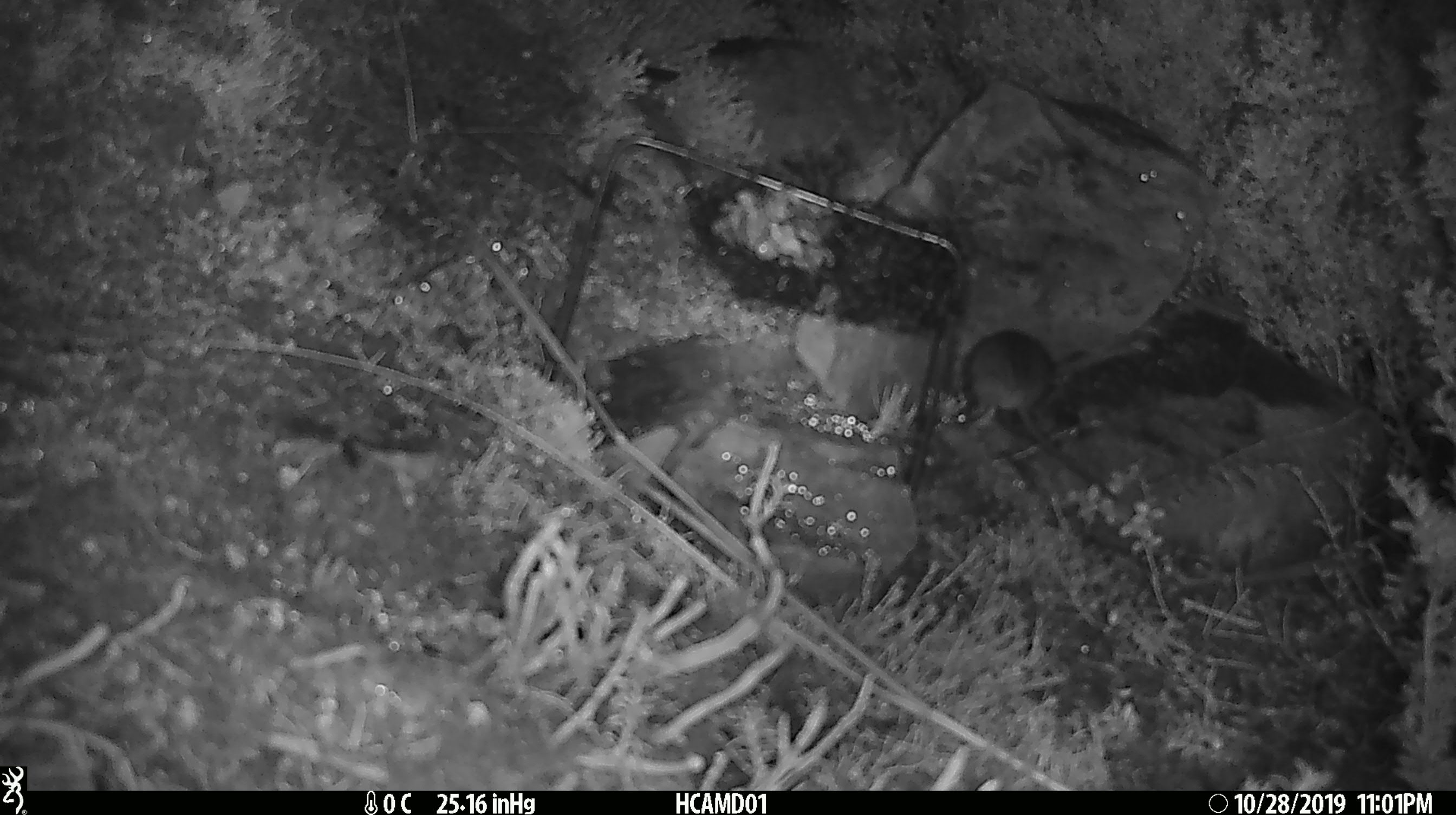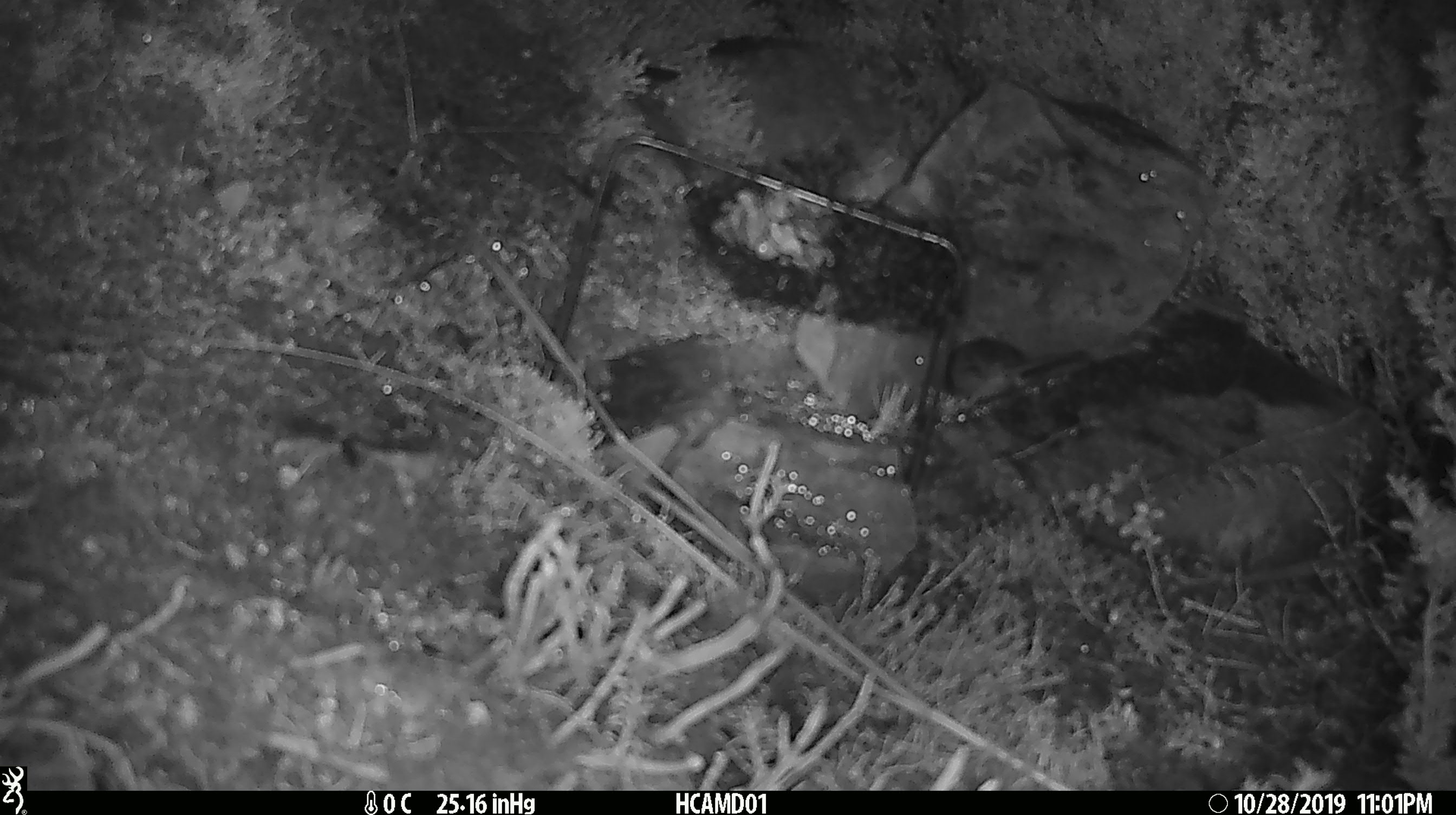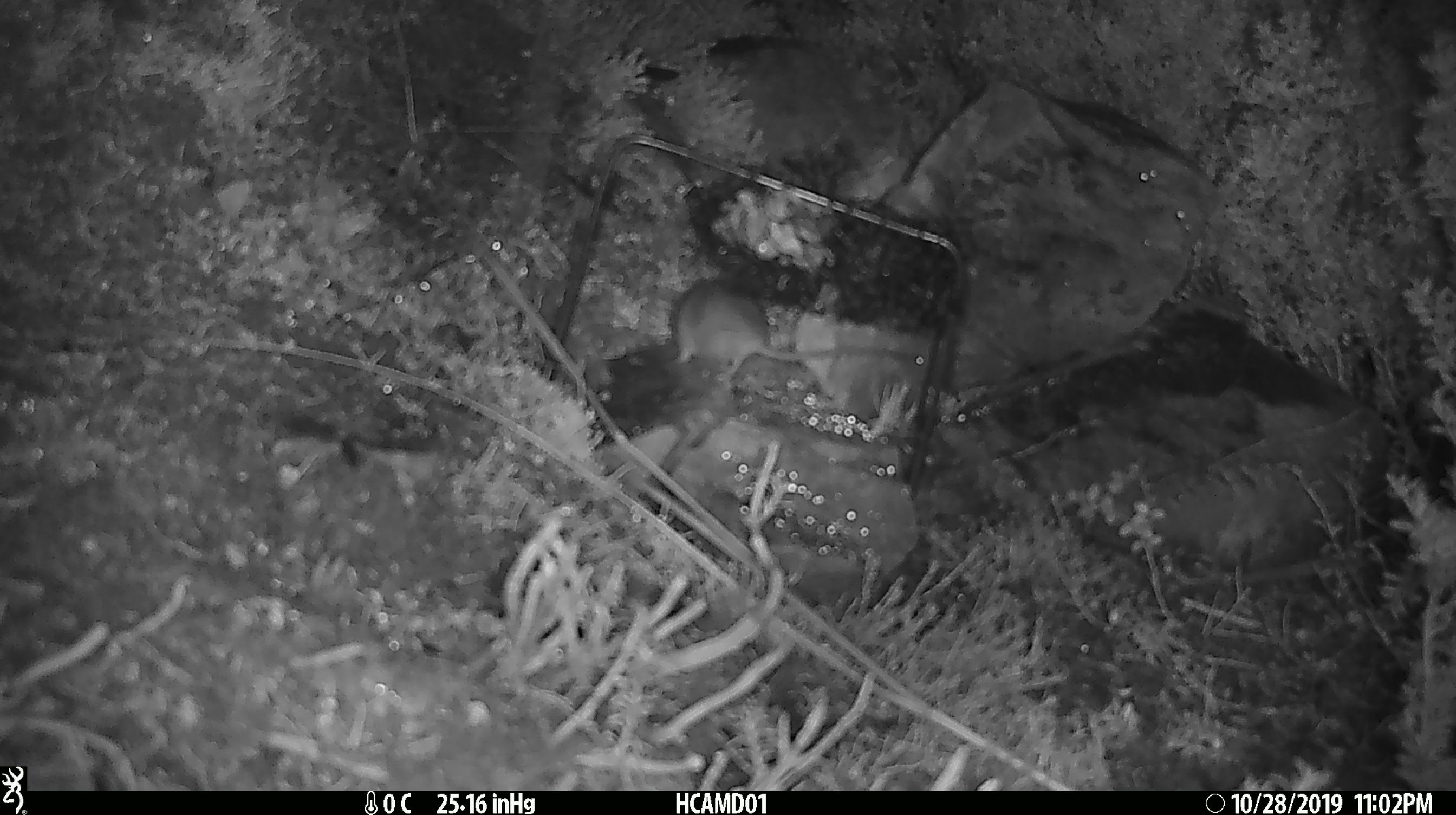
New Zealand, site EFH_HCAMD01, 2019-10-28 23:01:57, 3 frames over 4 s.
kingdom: Animalia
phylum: Chordata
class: Mammalia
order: Rodentia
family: Muridae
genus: Mus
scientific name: Mus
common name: mouse